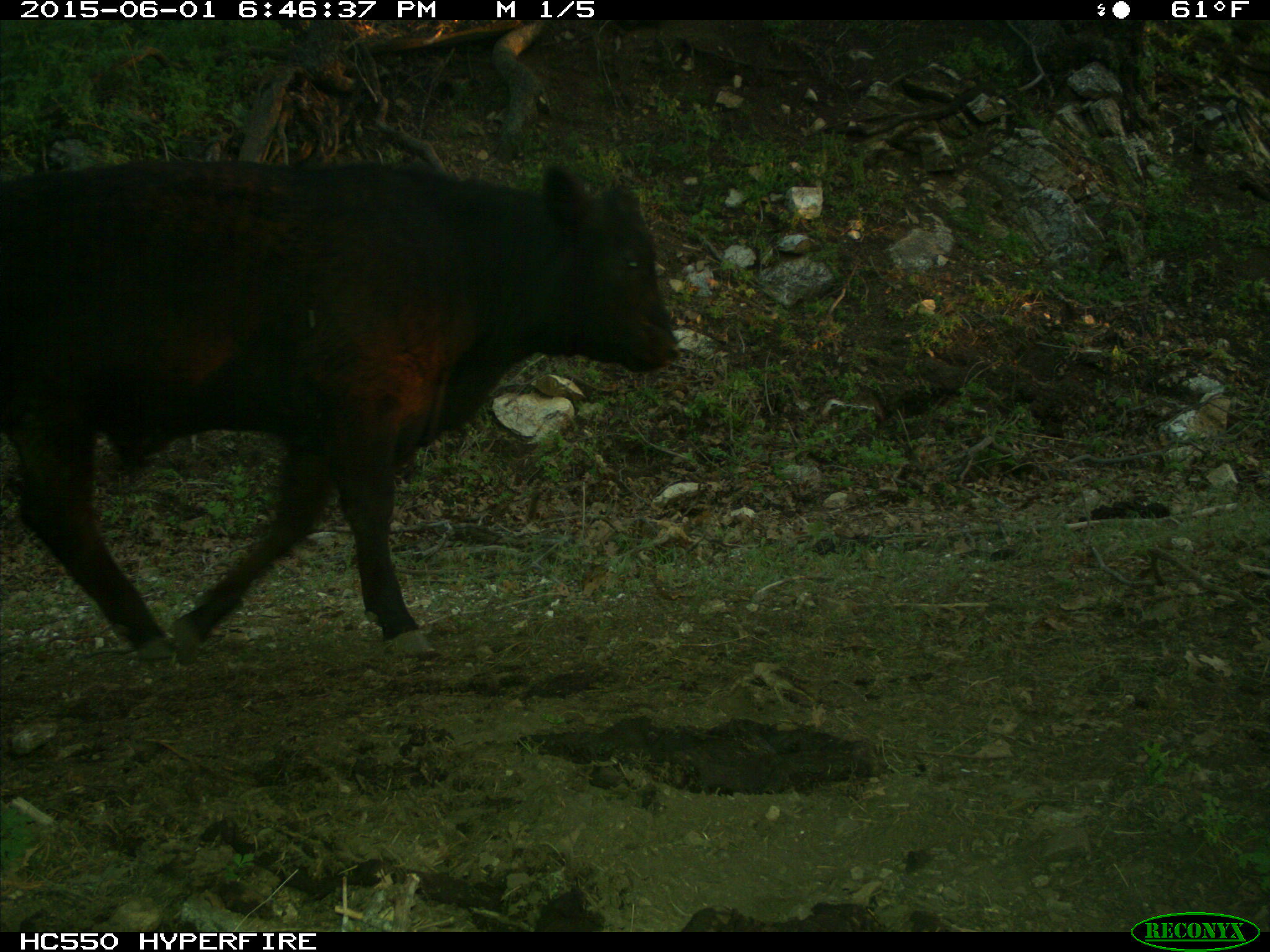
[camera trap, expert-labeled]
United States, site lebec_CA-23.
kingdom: Animalia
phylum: Chordata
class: Mammalia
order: Artiodactyla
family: Bovidae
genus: Bos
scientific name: Bos taurus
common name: domestic cow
Bos taurus (domestic cow).